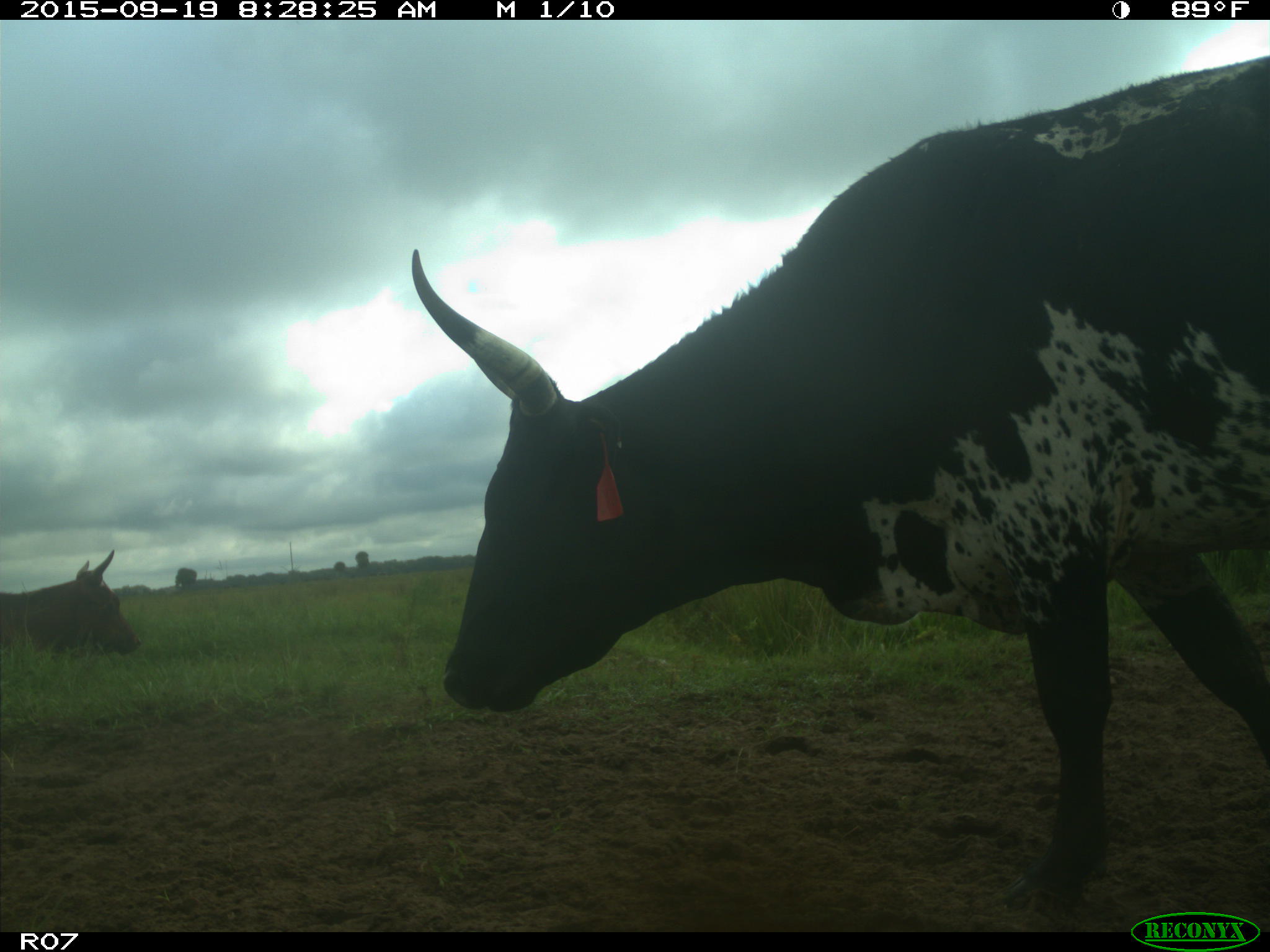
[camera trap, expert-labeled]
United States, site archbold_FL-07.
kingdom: Animalia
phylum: Chordata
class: Mammalia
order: Artiodactyla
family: Bovidae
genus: Bos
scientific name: Bos taurus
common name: domestic cow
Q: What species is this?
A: Bos taurus (domestic cow).